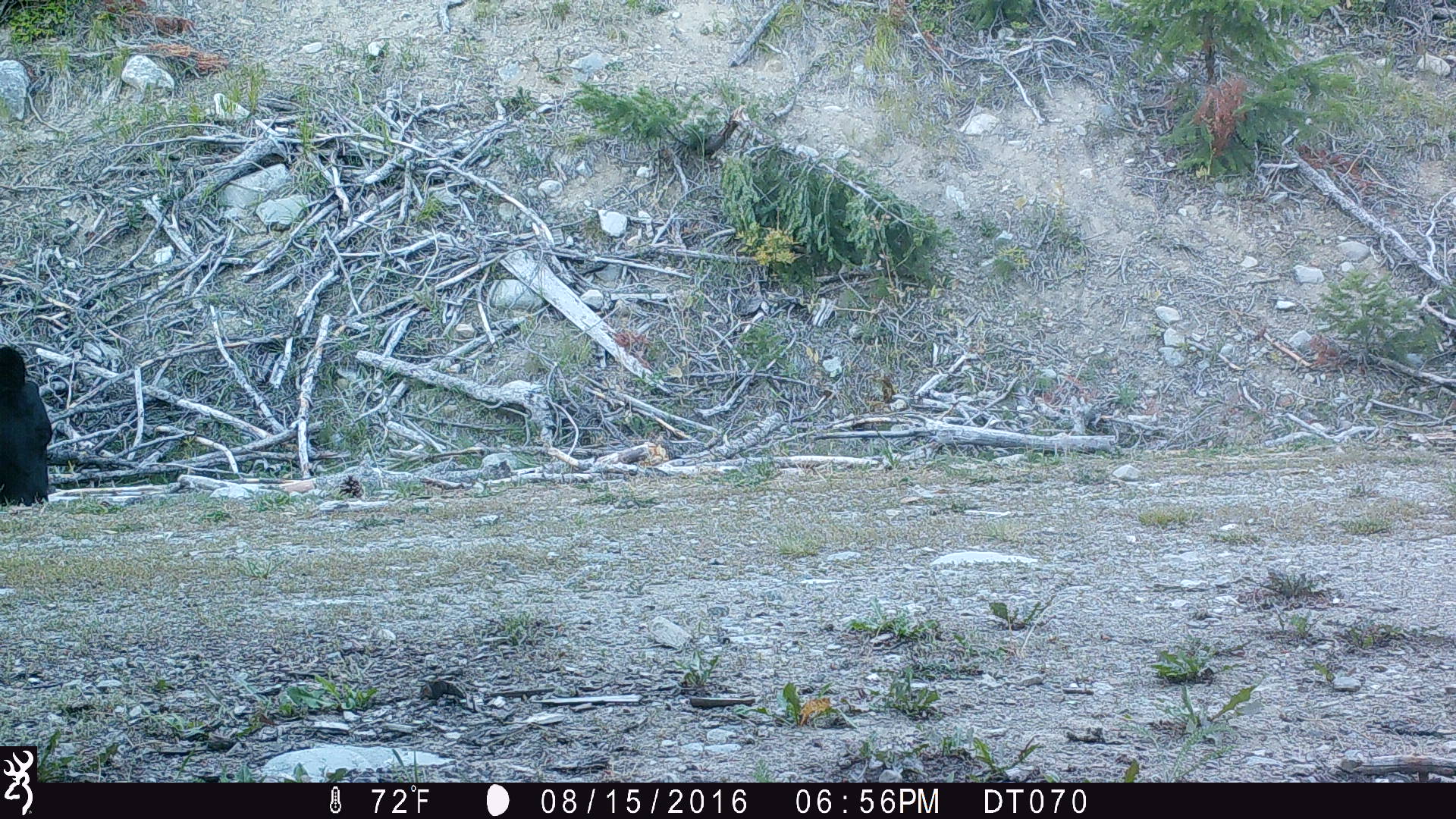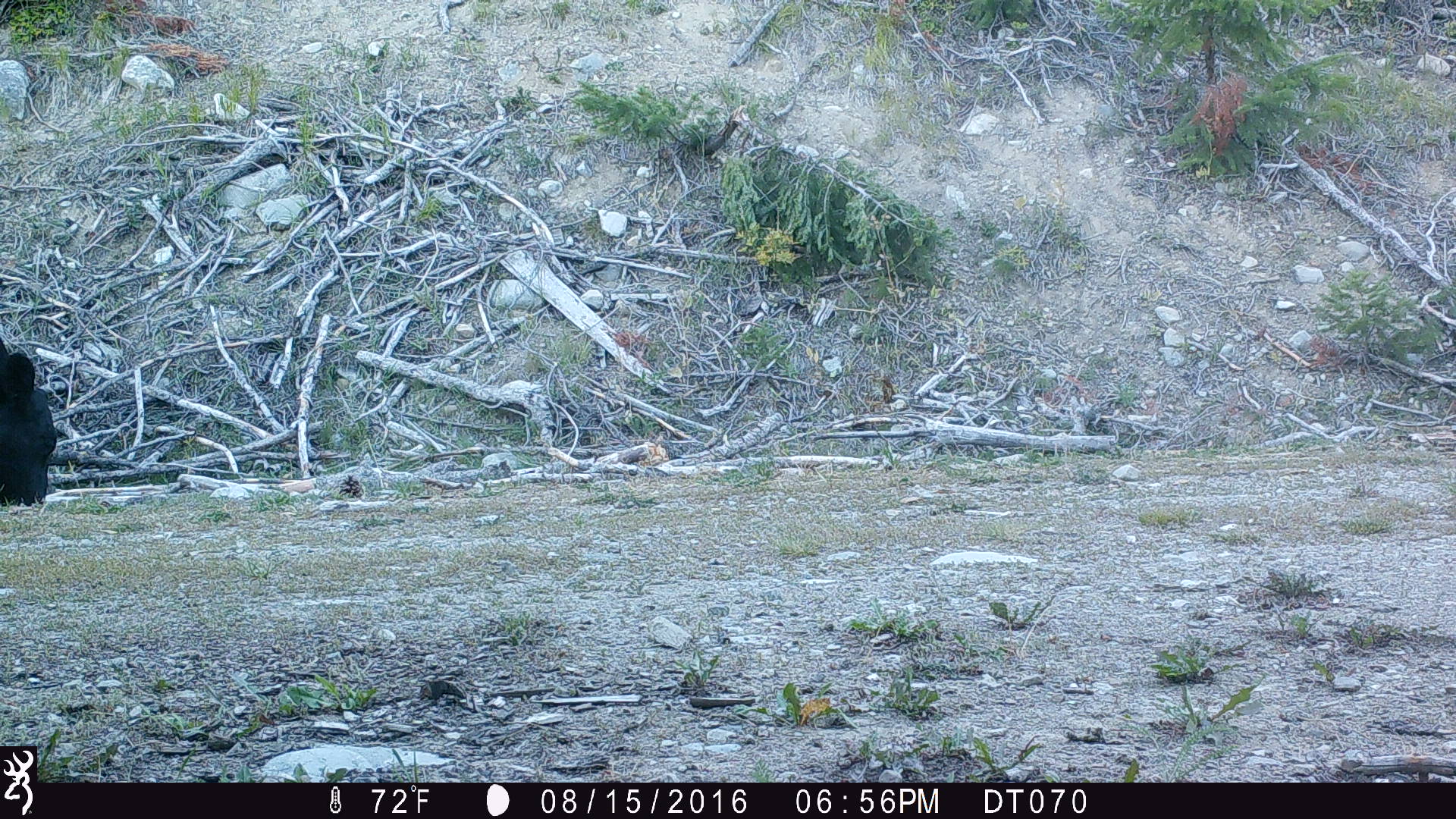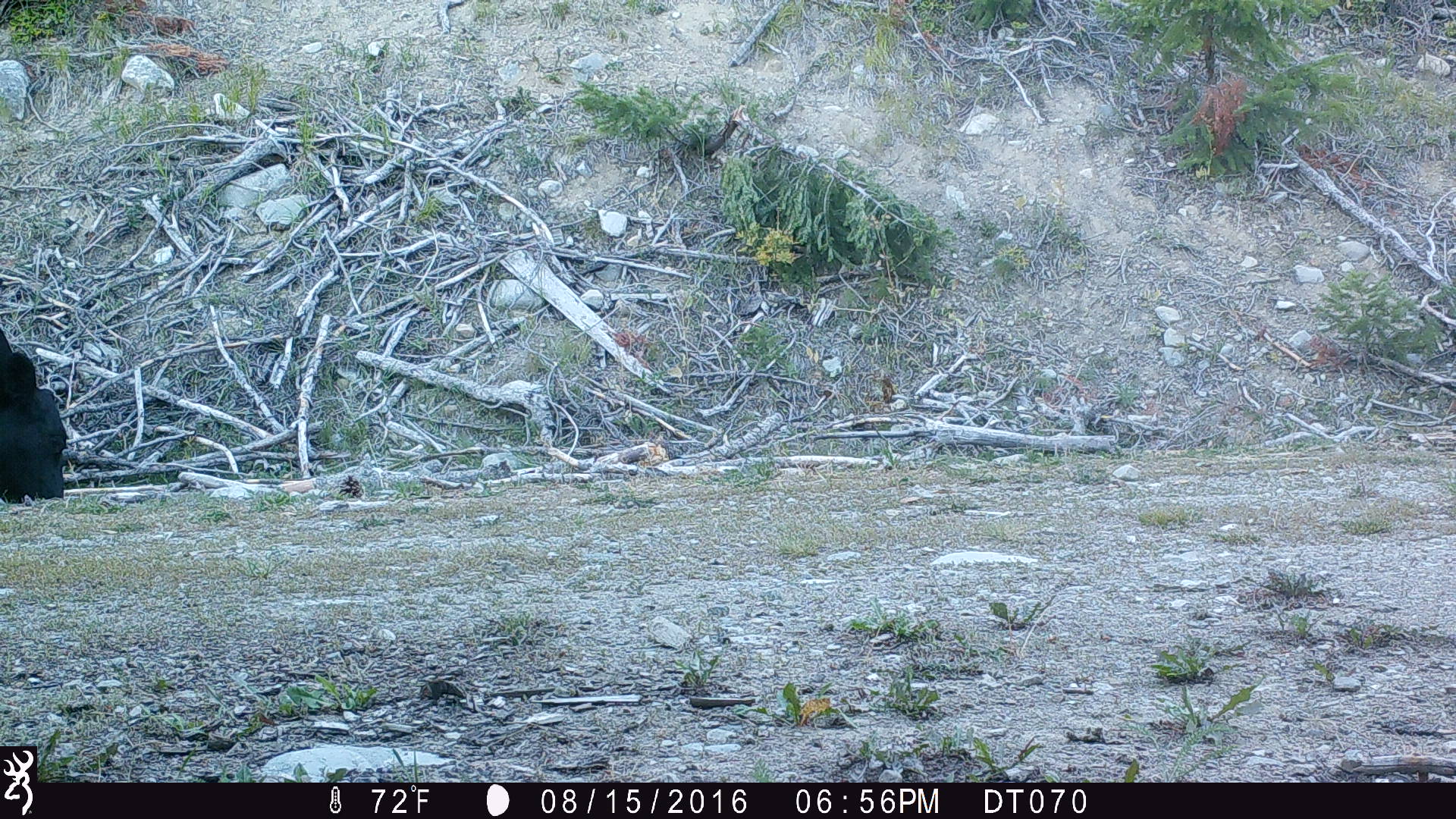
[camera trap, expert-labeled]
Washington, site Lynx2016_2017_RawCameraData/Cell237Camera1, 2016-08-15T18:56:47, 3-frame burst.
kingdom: Animalia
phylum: Chordata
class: Mammalia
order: Artiodactyla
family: Bovidae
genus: Bos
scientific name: Bos taurus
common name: domestic cattle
Domestic cattle (Bos taurus). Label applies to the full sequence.